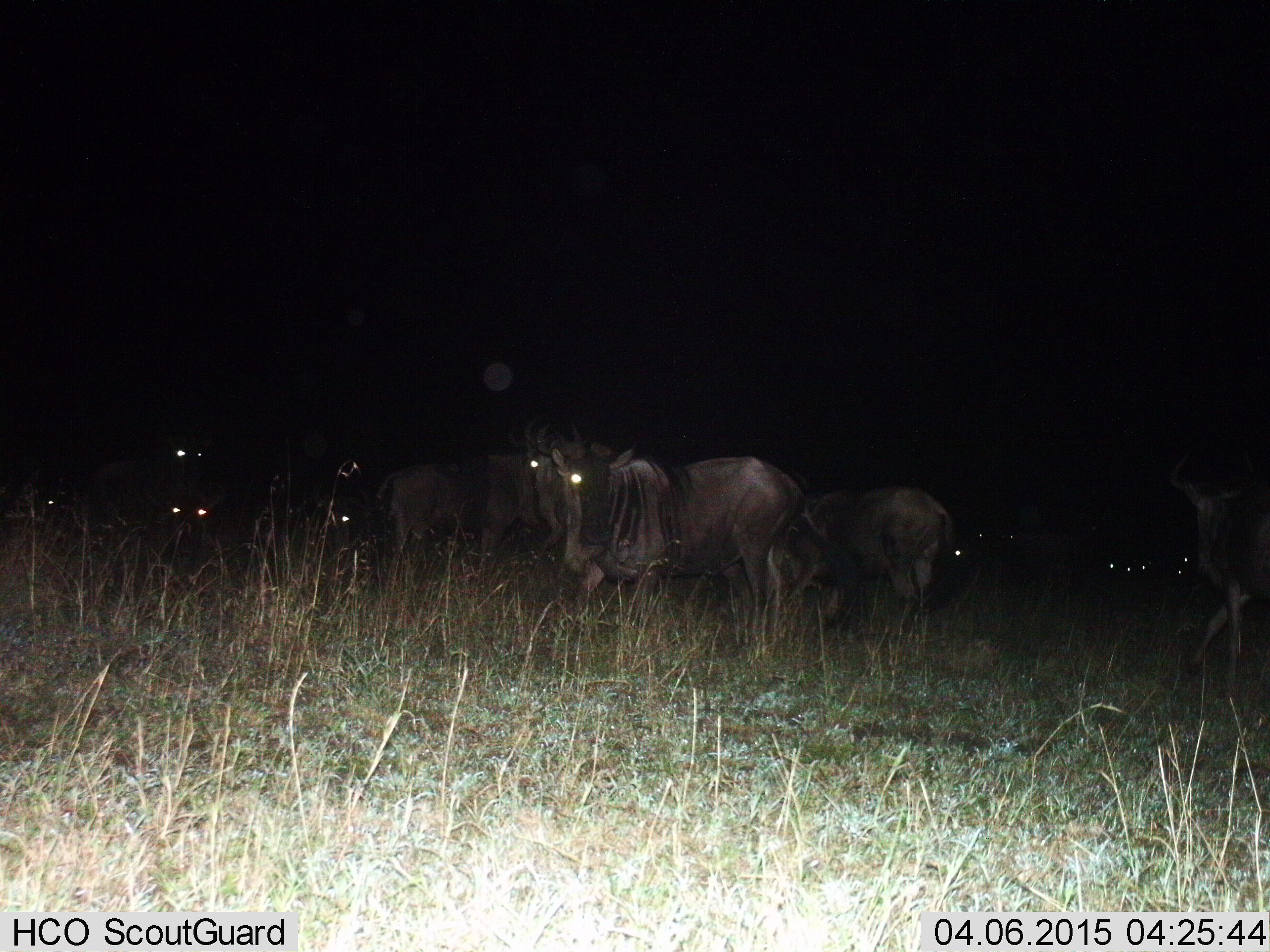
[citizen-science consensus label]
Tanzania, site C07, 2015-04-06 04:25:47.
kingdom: Animalia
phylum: Chordata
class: Mammalia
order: Artiodactyla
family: Bovidae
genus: Connochaetes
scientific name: Connochaetes taurinus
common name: blue wildebeest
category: wildebeest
Wildebeest (blue wildebeest) (Connochaetes taurinus), count 11-50. Behavior (volunteer vote fractions): standing 90%, resting 30%, moving 20%, interacting 0%. Young present (vote fraction): 0%. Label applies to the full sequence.